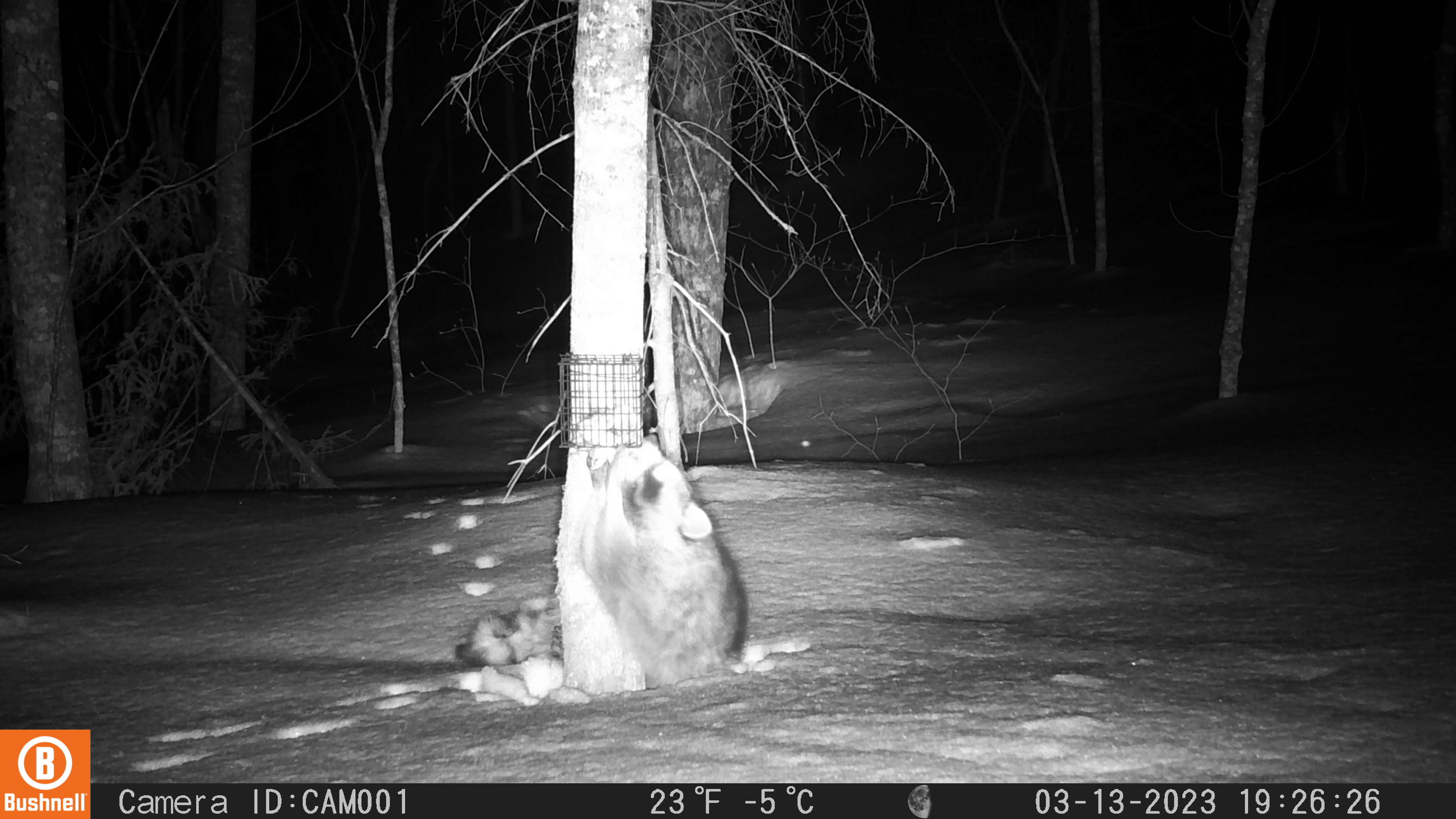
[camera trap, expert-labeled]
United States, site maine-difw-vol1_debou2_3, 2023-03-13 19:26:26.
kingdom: Animalia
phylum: Chordata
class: Mammalia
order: Carnivora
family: Procyonidae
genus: Procyon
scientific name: Procyon lotor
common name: raccoon